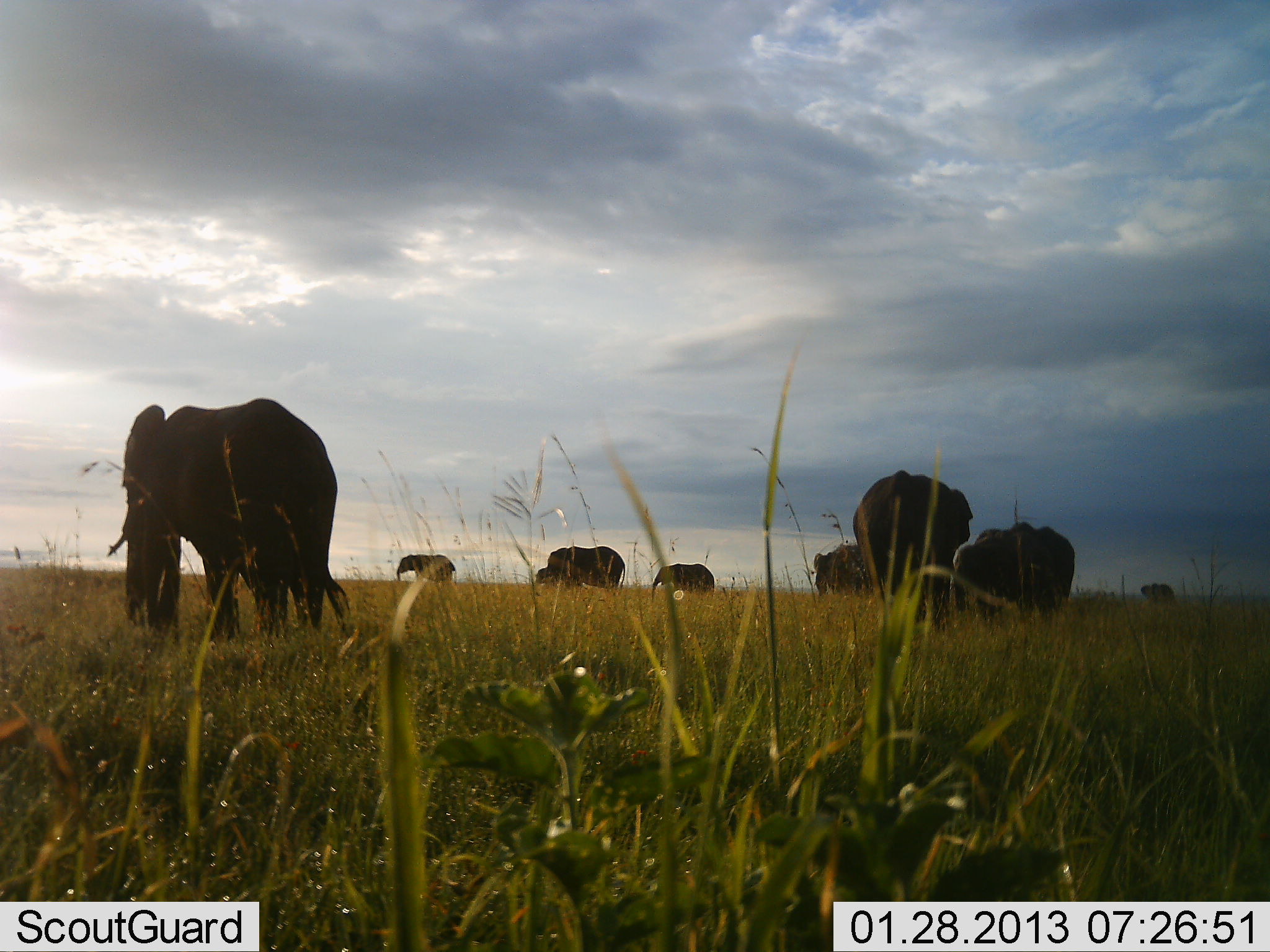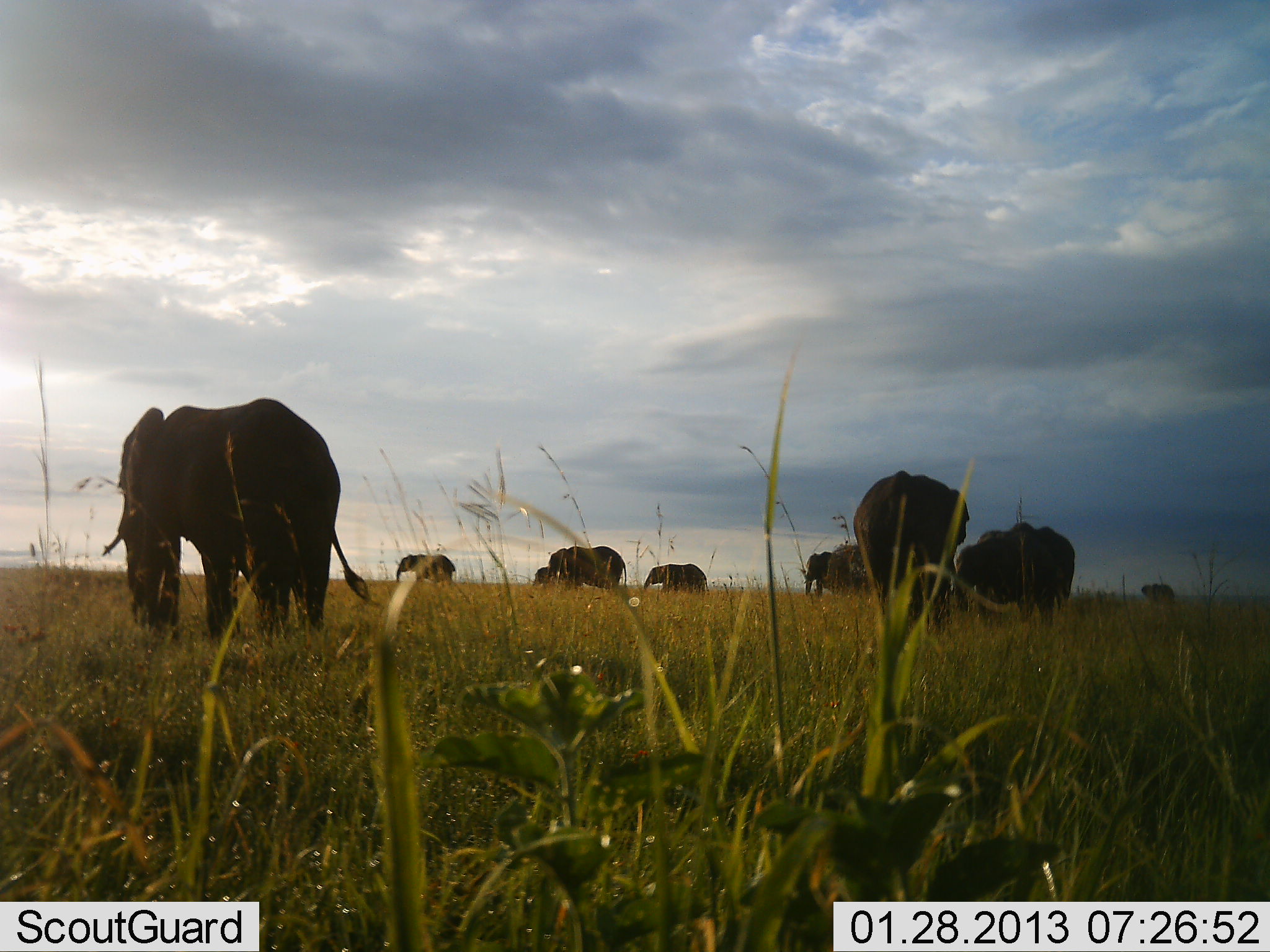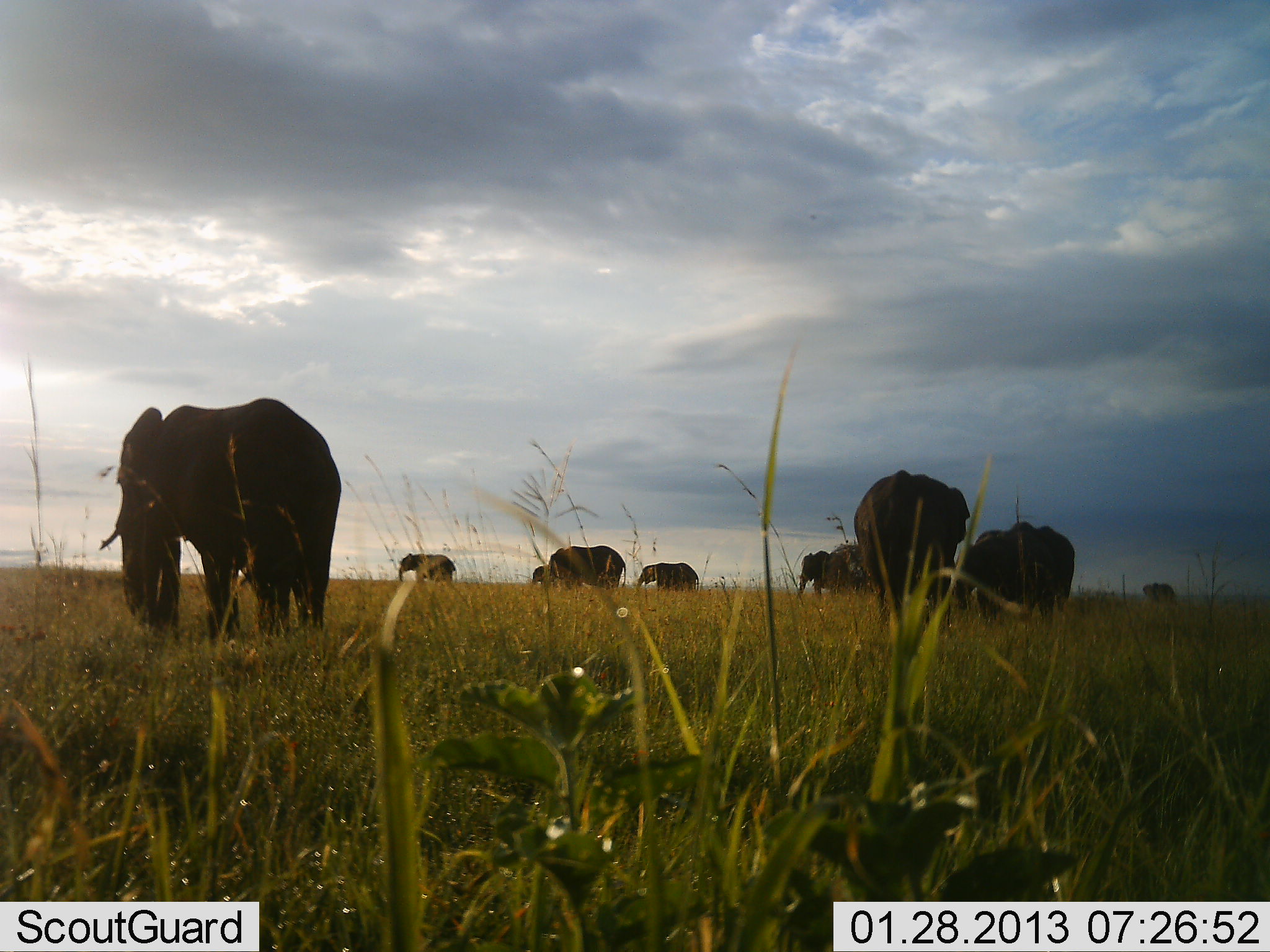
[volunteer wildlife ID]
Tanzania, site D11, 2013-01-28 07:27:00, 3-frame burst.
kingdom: Animalia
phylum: Chordata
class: Mammalia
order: Proboscidea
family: Elephantidae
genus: Loxodonta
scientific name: Loxodonta africana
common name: african bush elephant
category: elephant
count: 10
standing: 77%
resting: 0%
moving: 53%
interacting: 0%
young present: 23%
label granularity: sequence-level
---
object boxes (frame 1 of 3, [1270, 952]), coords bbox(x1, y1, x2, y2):
animal: bbox(122, 395, 349, 646); bbox(104, 479, 310, 647); bbox(853, 469, 972, 638); bbox(953, 521, 1074, 626); bbox(548, 546, 626, 596); bbox(813, 543, 871, 598); bbox(648, 563, 715, 604); bbox(397, 552, 459, 588); bbox(536, 563, 554, 585)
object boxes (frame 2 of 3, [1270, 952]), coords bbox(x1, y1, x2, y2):
animal: bbox(120, 396, 383, 645); bbox(100, 500, 309, 636); bbox(853, 467, 971, 635); bbox(959, 517, 1074, 629); bbox(547, 542, 628, 591); bbox(801, 545, 862, 601); bbox(644, 562, 711, 598); bbox(395, 551, 458, 588); bbox(531, 563, 551, 589)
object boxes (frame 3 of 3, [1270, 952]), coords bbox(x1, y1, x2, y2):
animal: bbox(116, 398, 342, 649); bbox(98, 501, 316, 647); bbox(855, 469, 971, 640); bbox(957, 518, 1076, 616); bbox(549, 544, 627, 588); bbox(636, 561, 701, 596); bbox(398, 552, 458, 586); bbox(830, 542, 870, 591); bbox(798, 547, 830, 599); bbox(530, 561, 550, 586)